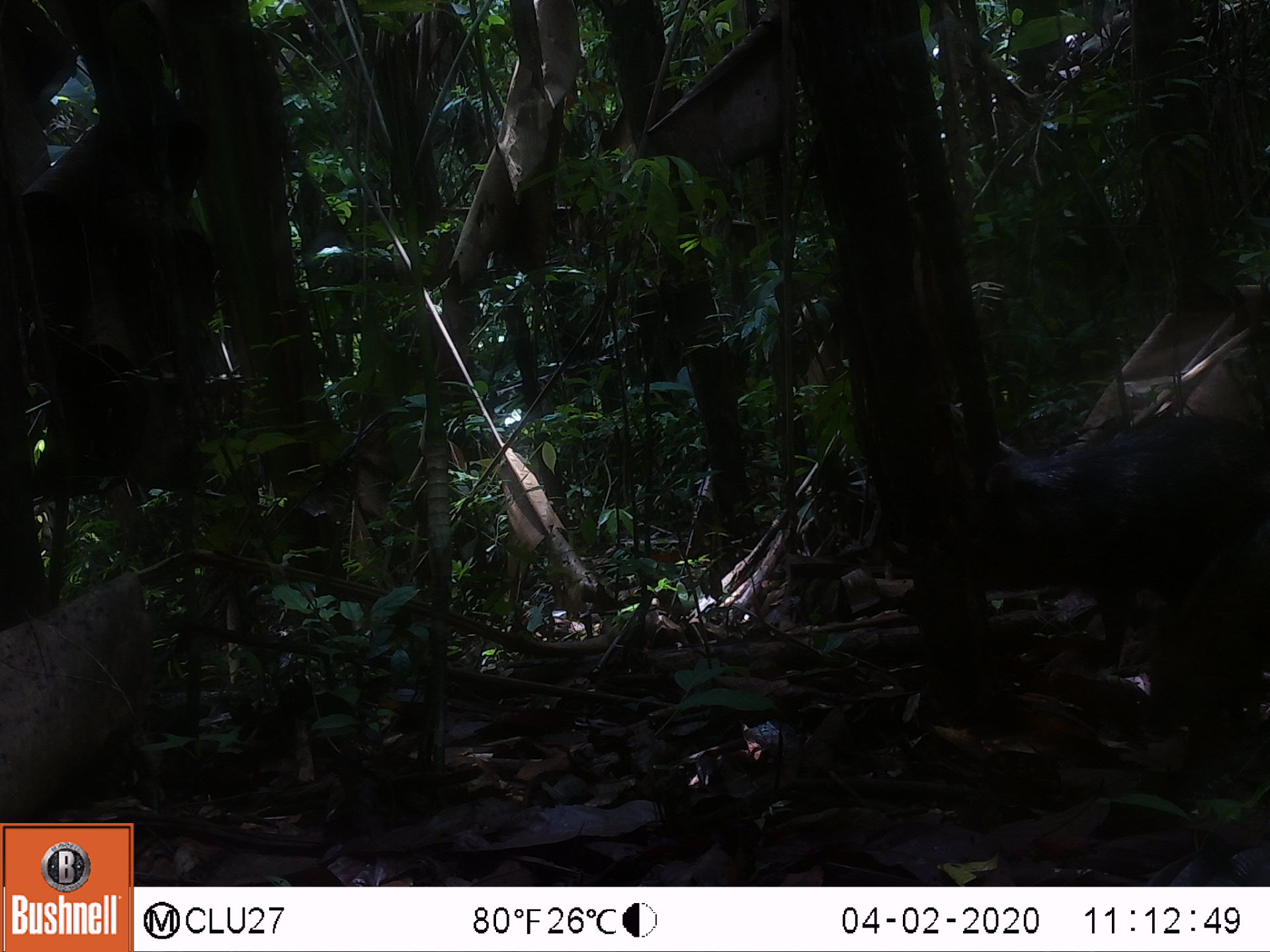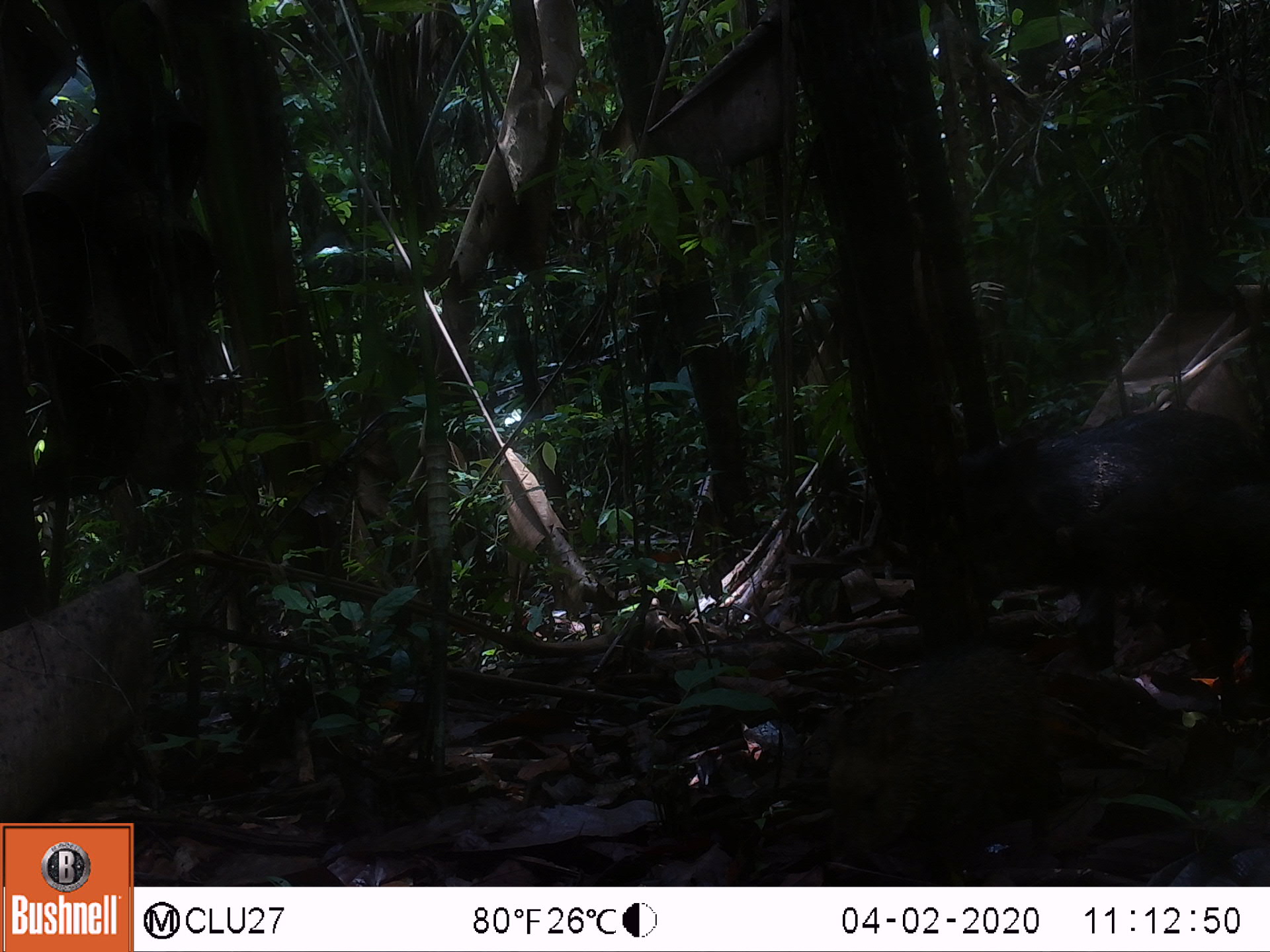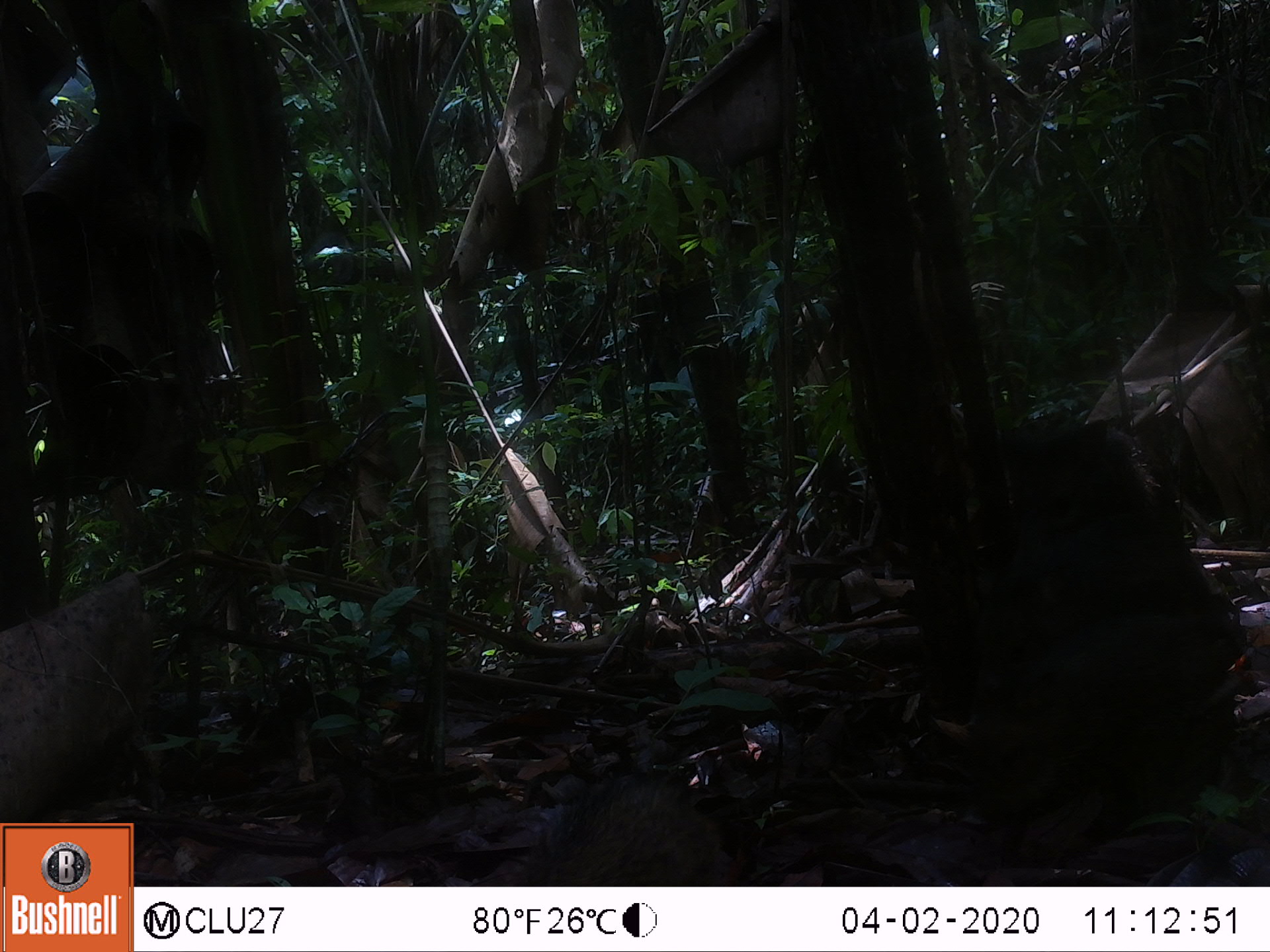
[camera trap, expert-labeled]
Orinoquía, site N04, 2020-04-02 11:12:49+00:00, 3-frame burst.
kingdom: Animalia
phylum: Chordata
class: Mammalia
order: Artiodactyla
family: Tayassuidae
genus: Pecari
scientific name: Pecari tajacu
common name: collared peccary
Collared peccary (Pecari tajacu).